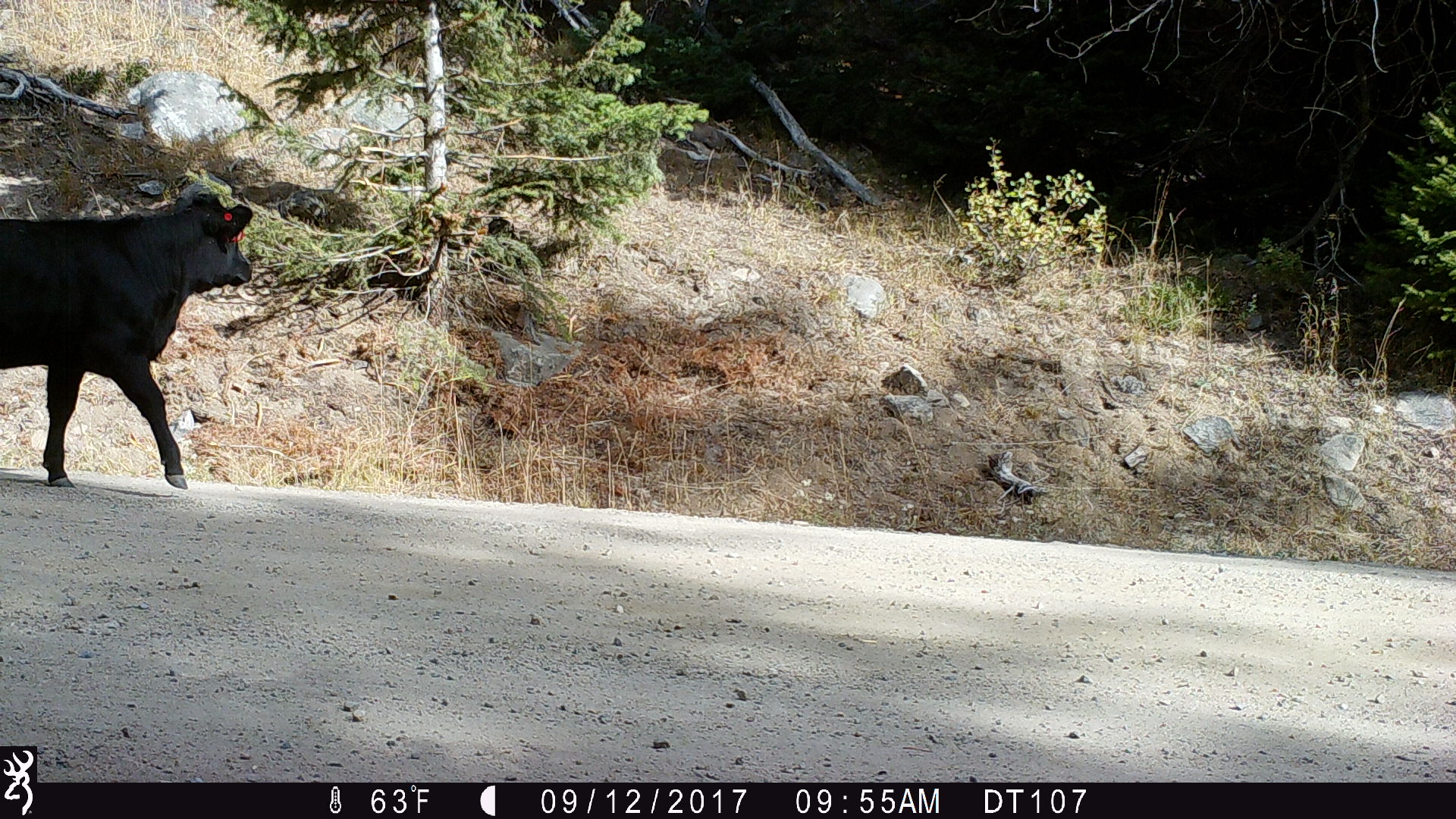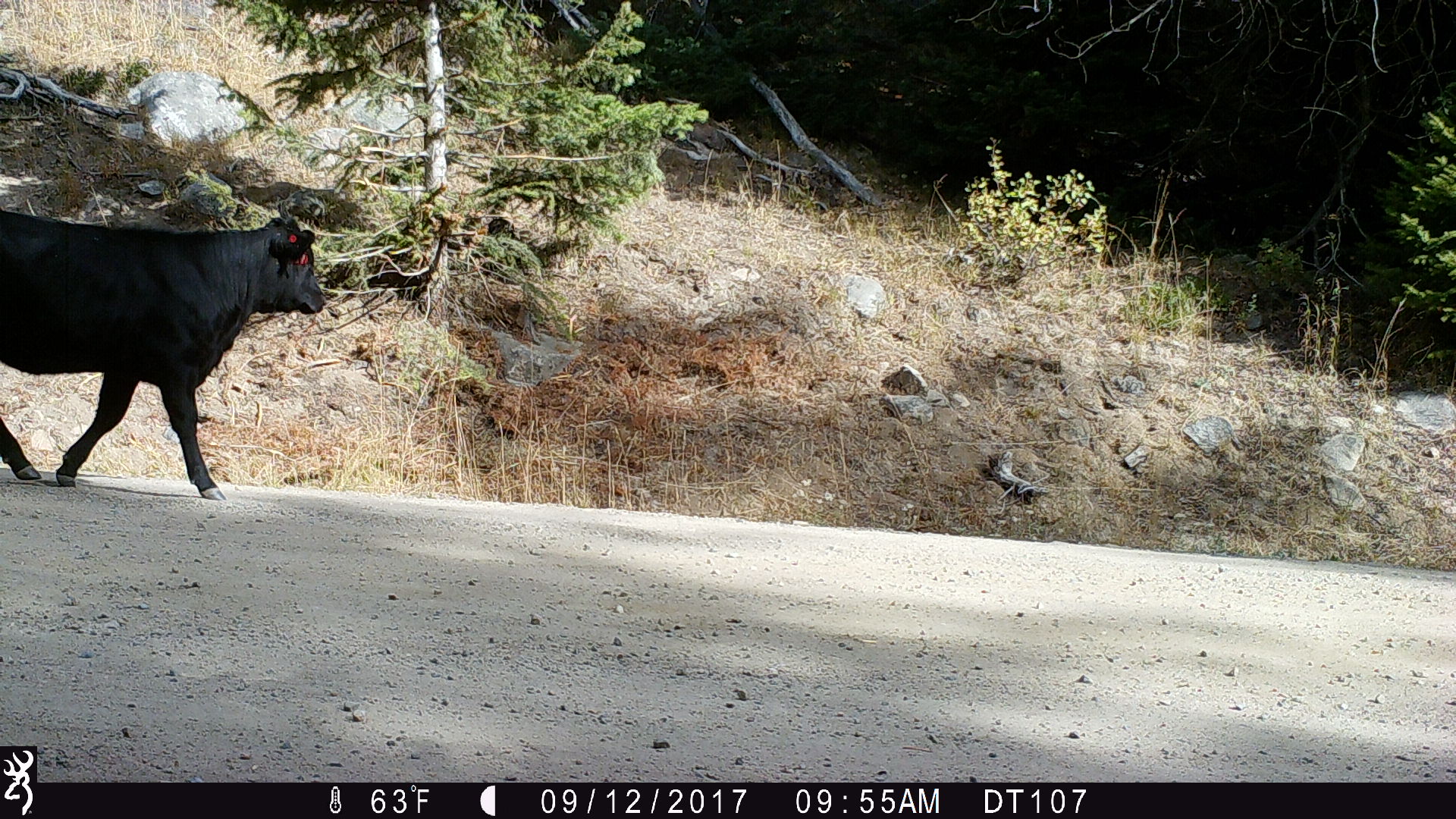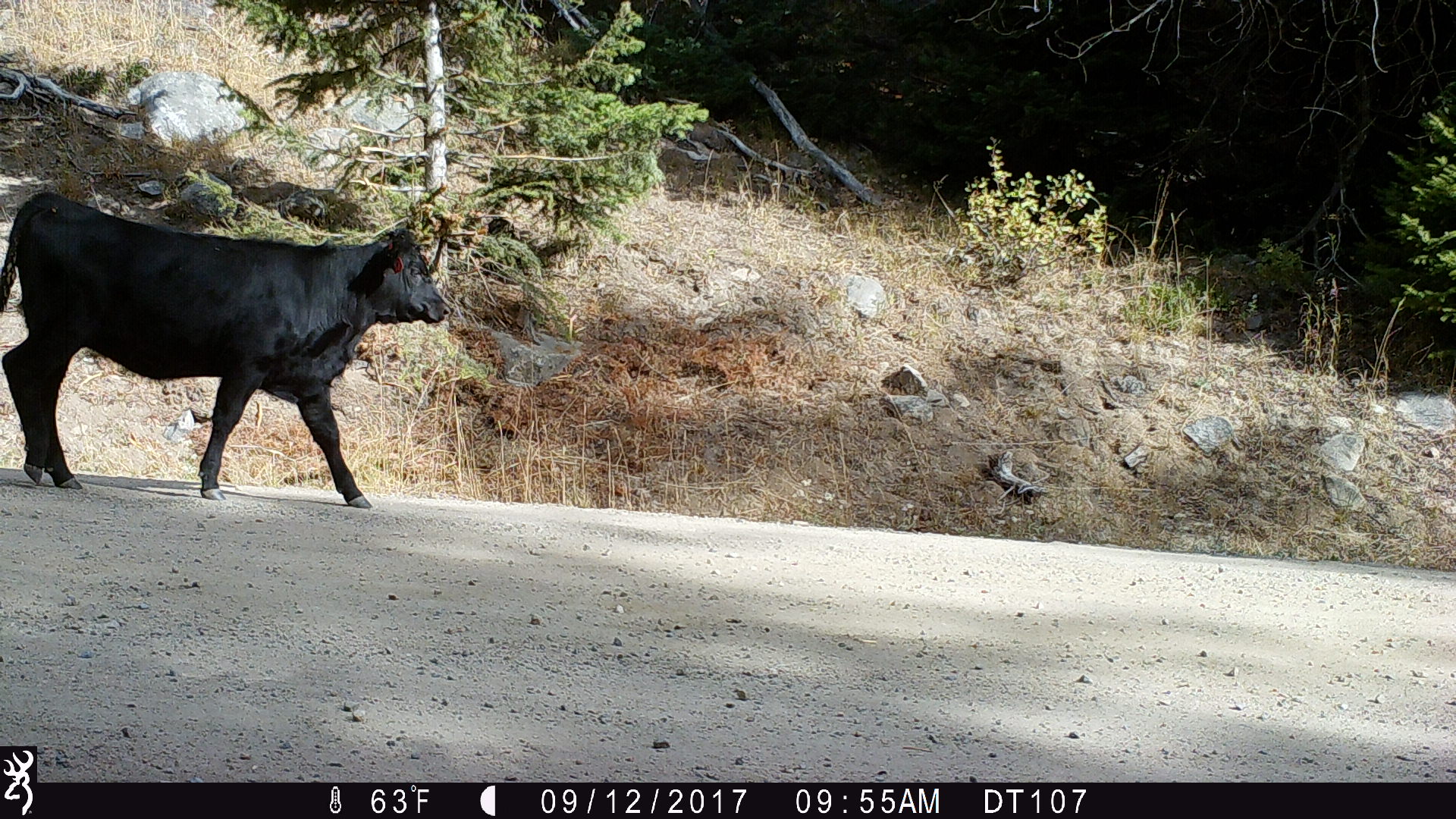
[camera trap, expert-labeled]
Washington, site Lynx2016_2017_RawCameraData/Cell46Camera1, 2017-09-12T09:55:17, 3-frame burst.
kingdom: Animalia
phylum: Chordata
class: Mammalia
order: Artiodactyla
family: Bovidae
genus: Bos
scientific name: Bos taurus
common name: domestic cattle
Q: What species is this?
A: Domestic cattle (Bos taurus).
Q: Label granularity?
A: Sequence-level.